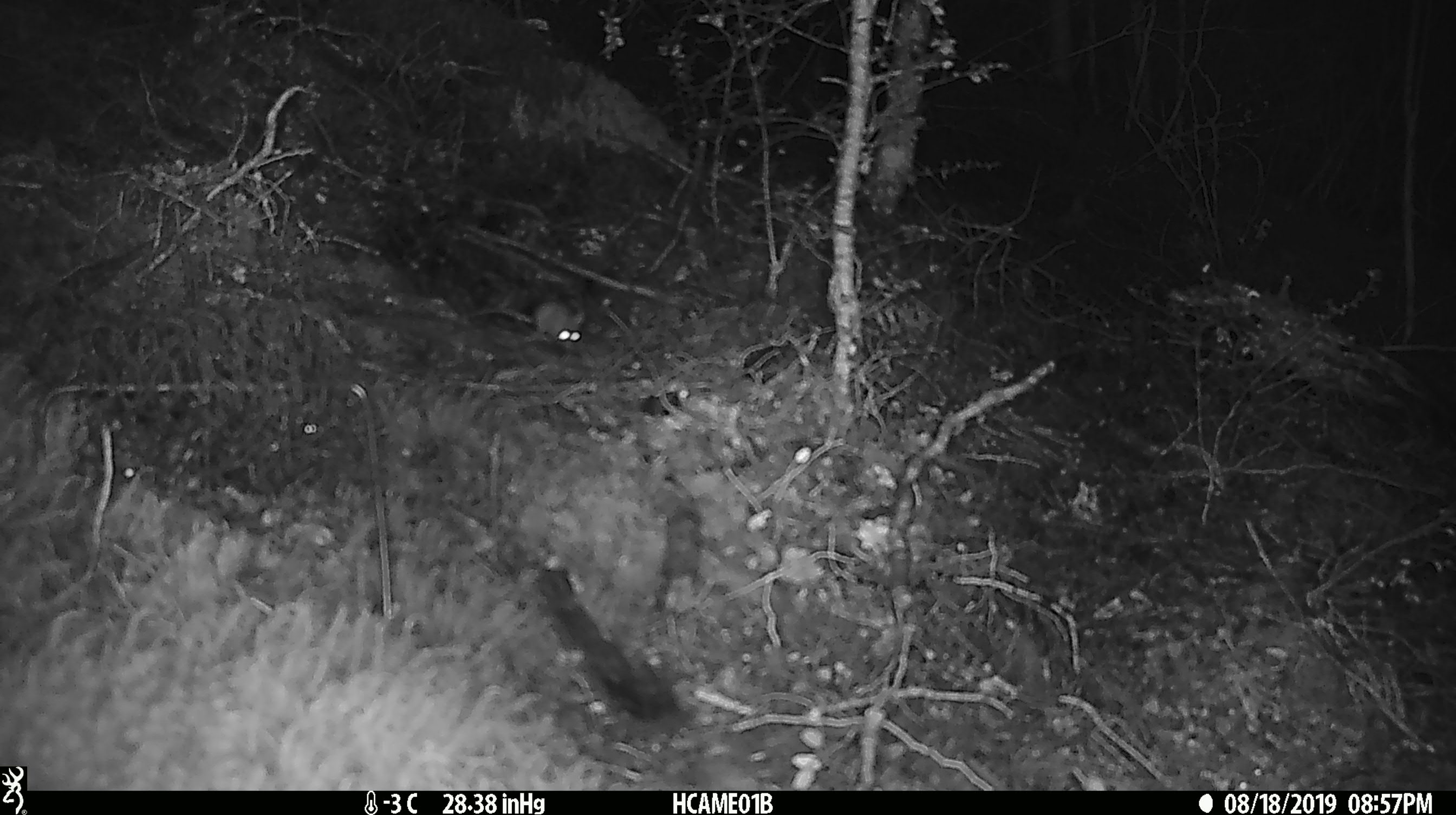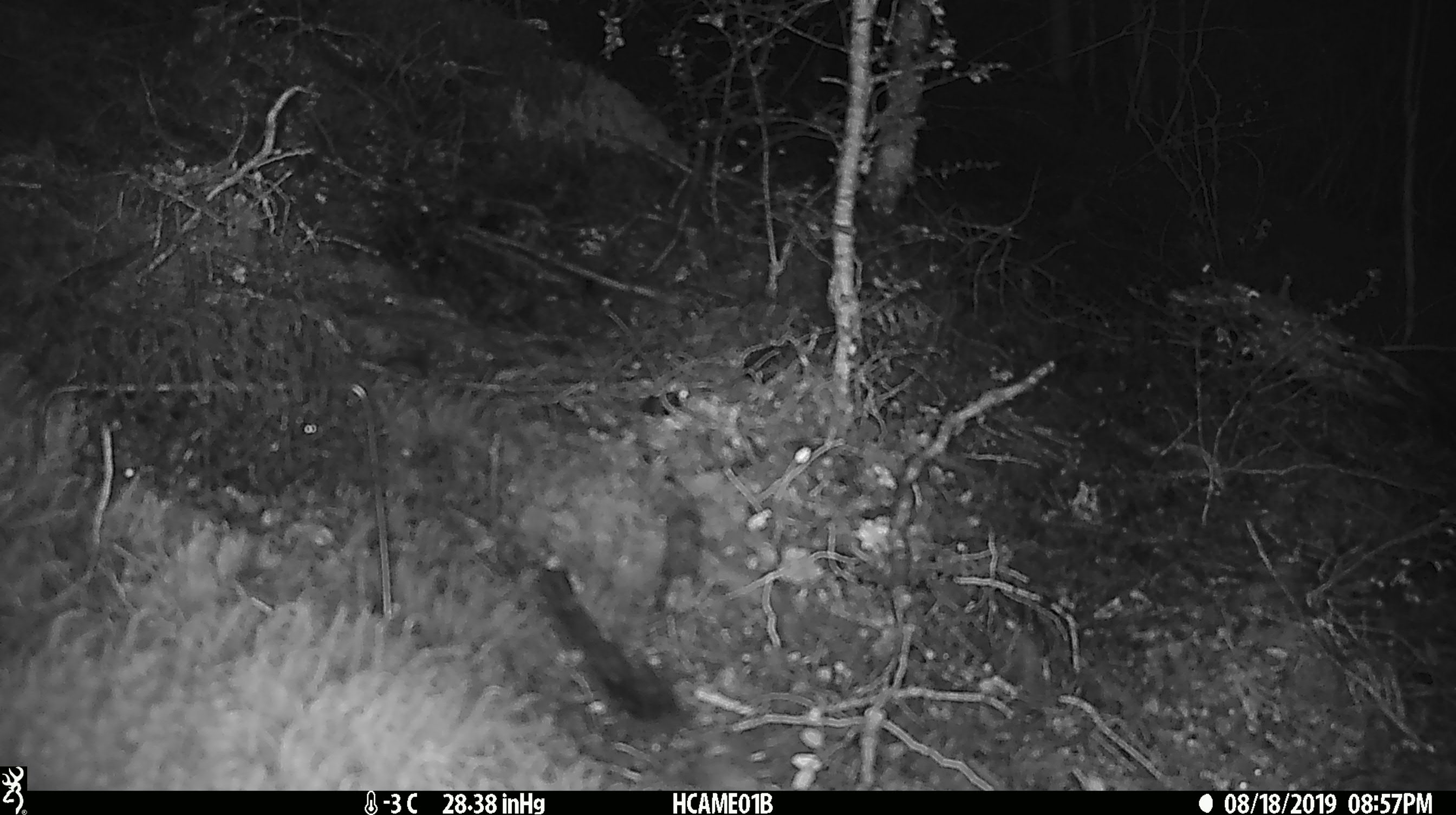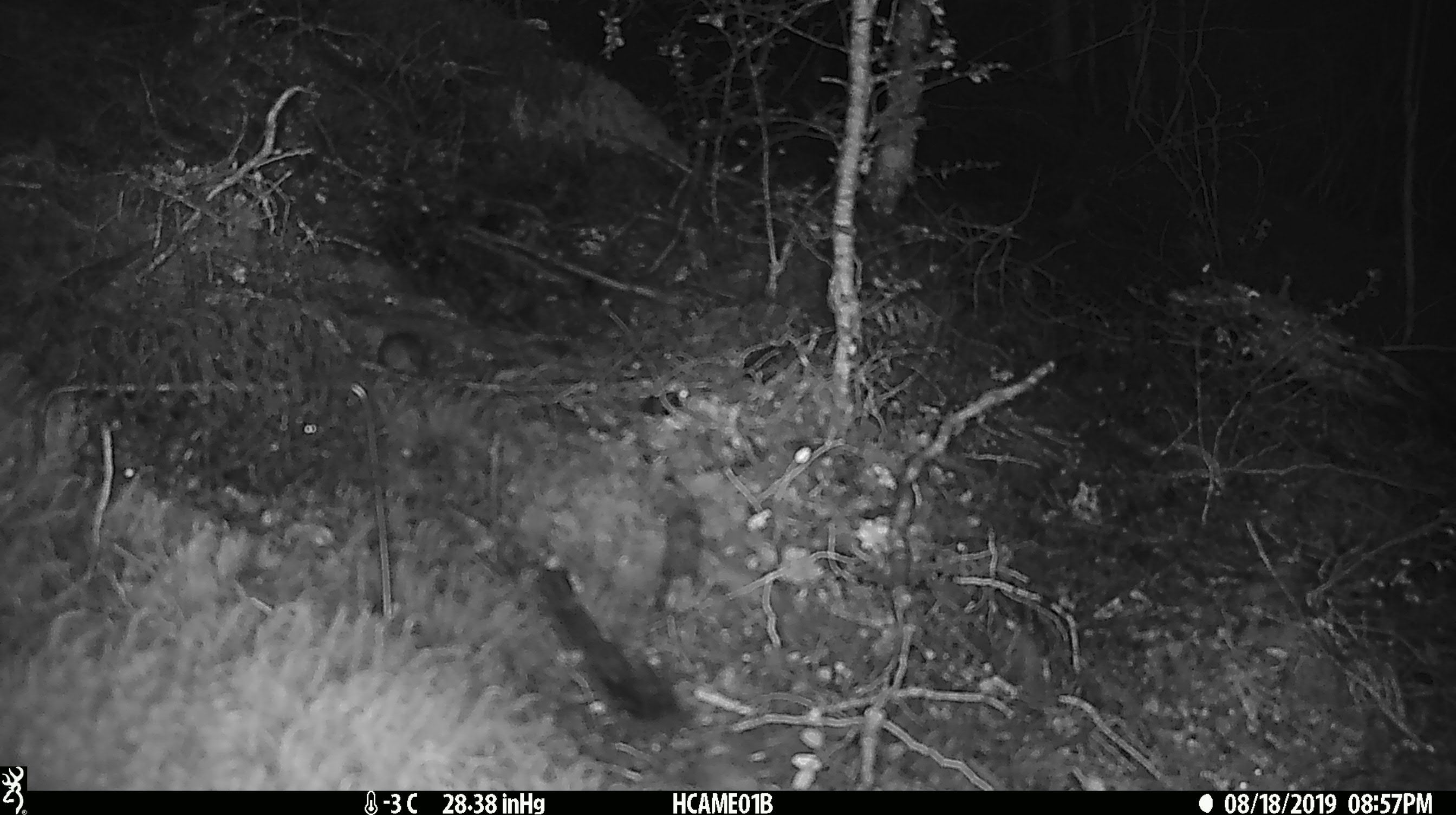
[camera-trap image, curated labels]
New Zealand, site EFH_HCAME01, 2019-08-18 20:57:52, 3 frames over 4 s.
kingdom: Animalia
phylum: Chordata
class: Mammalia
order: Rodentia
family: Muridae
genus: Mus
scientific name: Mus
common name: mouse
Mouse (Mus).